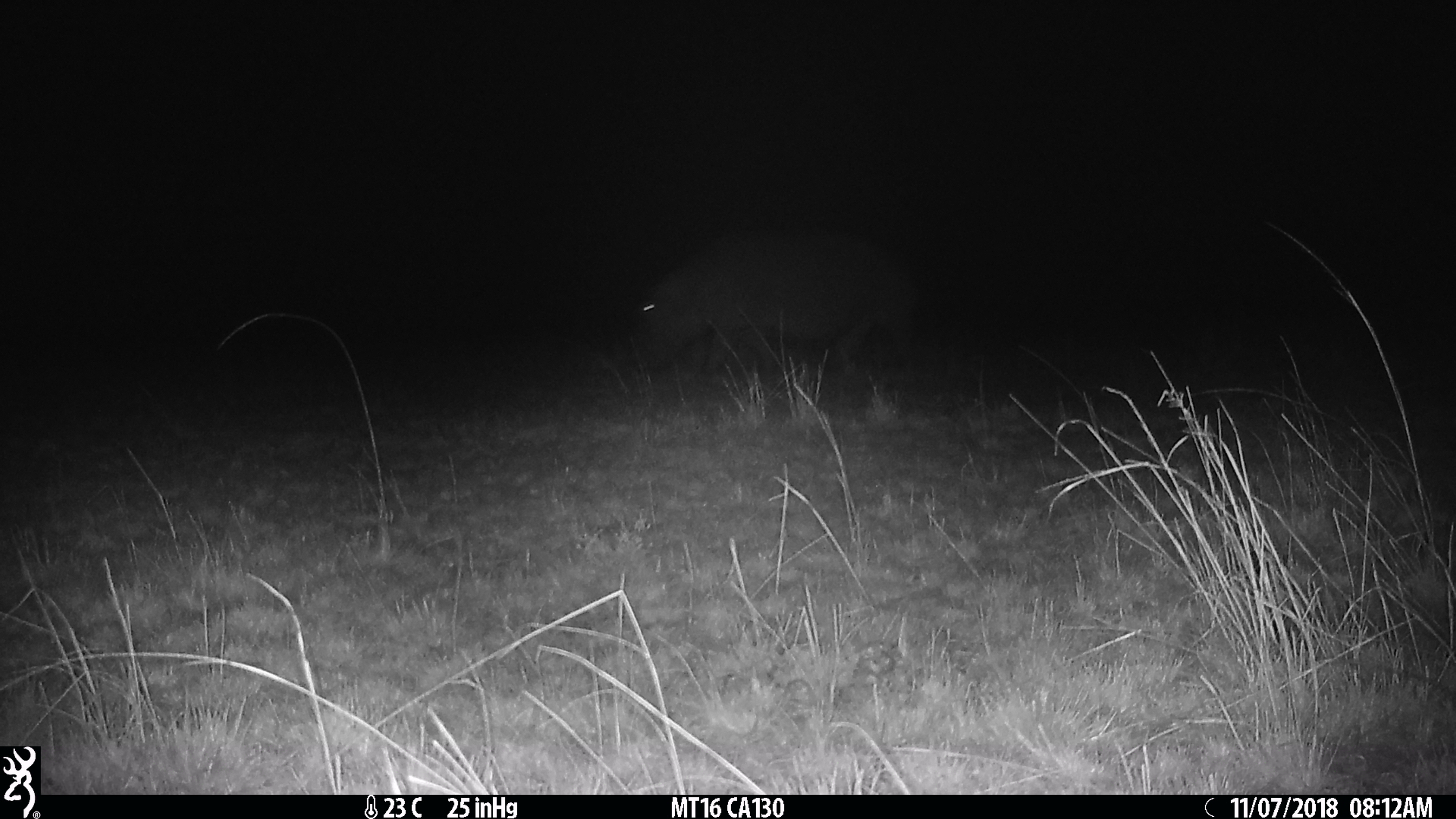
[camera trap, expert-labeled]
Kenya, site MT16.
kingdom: Animalia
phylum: Chordata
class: Mammalia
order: Artiodactyla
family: Hippopotamidae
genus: Hippopotamus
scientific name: Hippopotamus amphibius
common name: hippopotamus